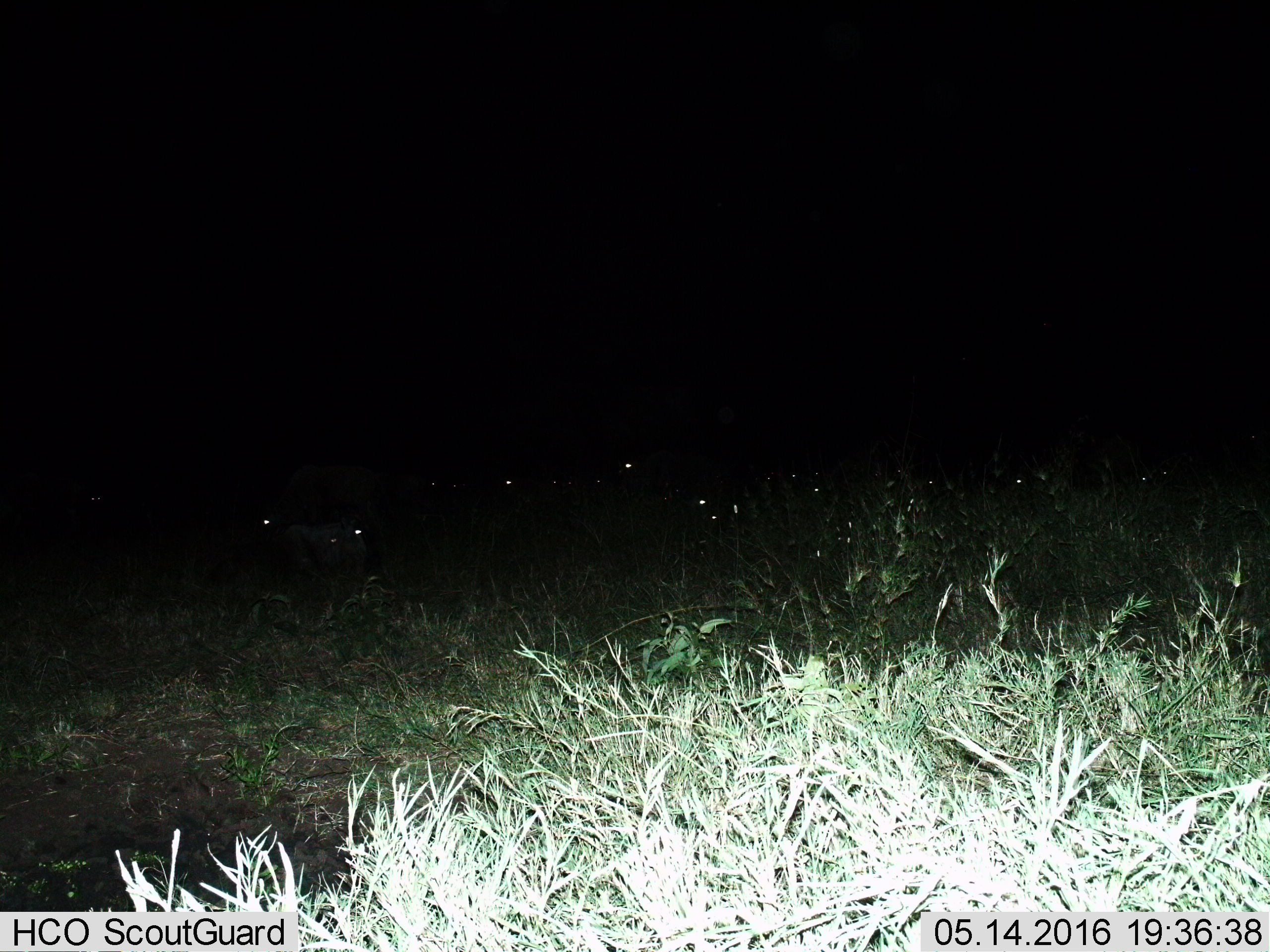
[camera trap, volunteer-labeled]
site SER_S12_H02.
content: unidentified animal